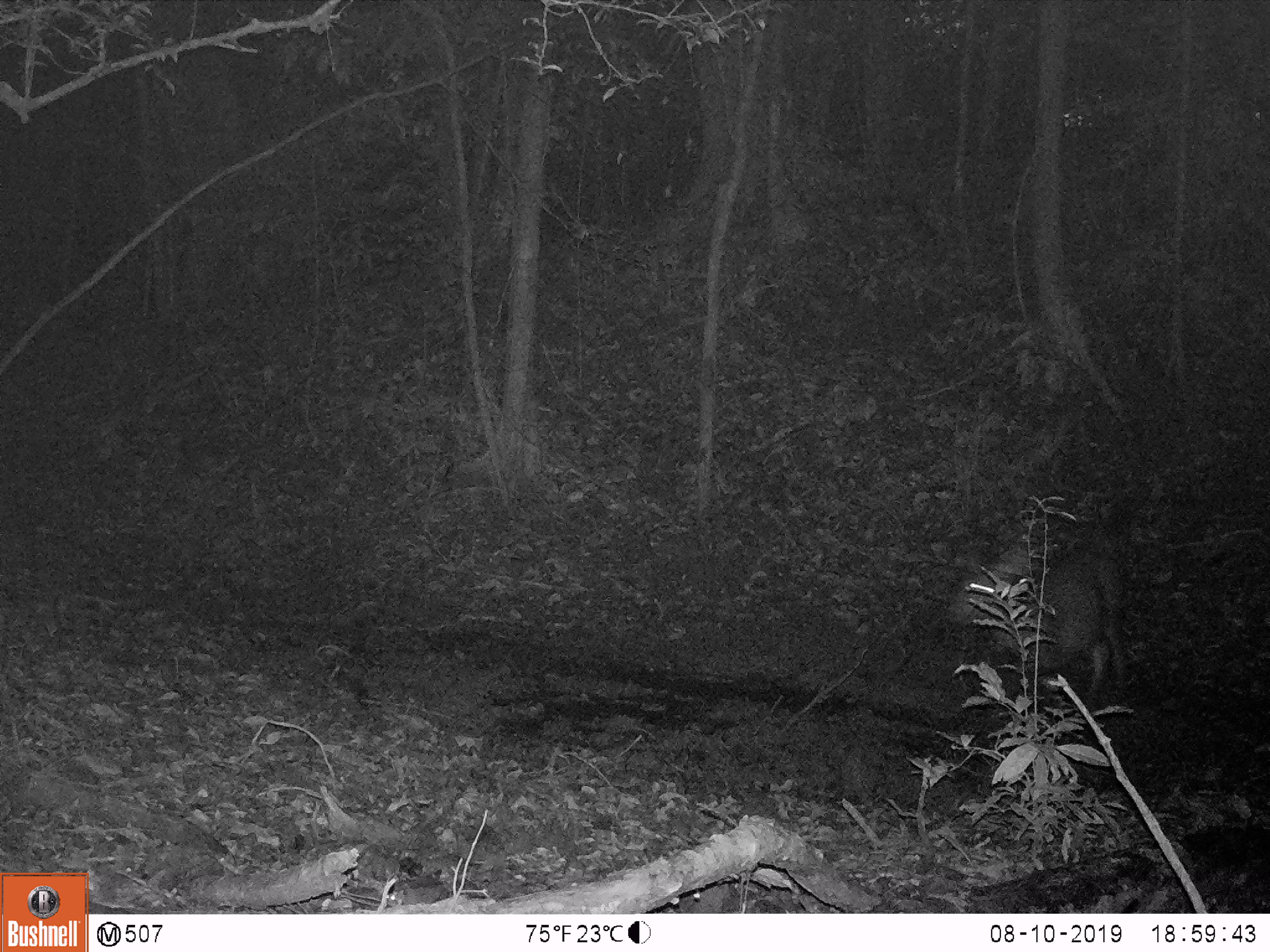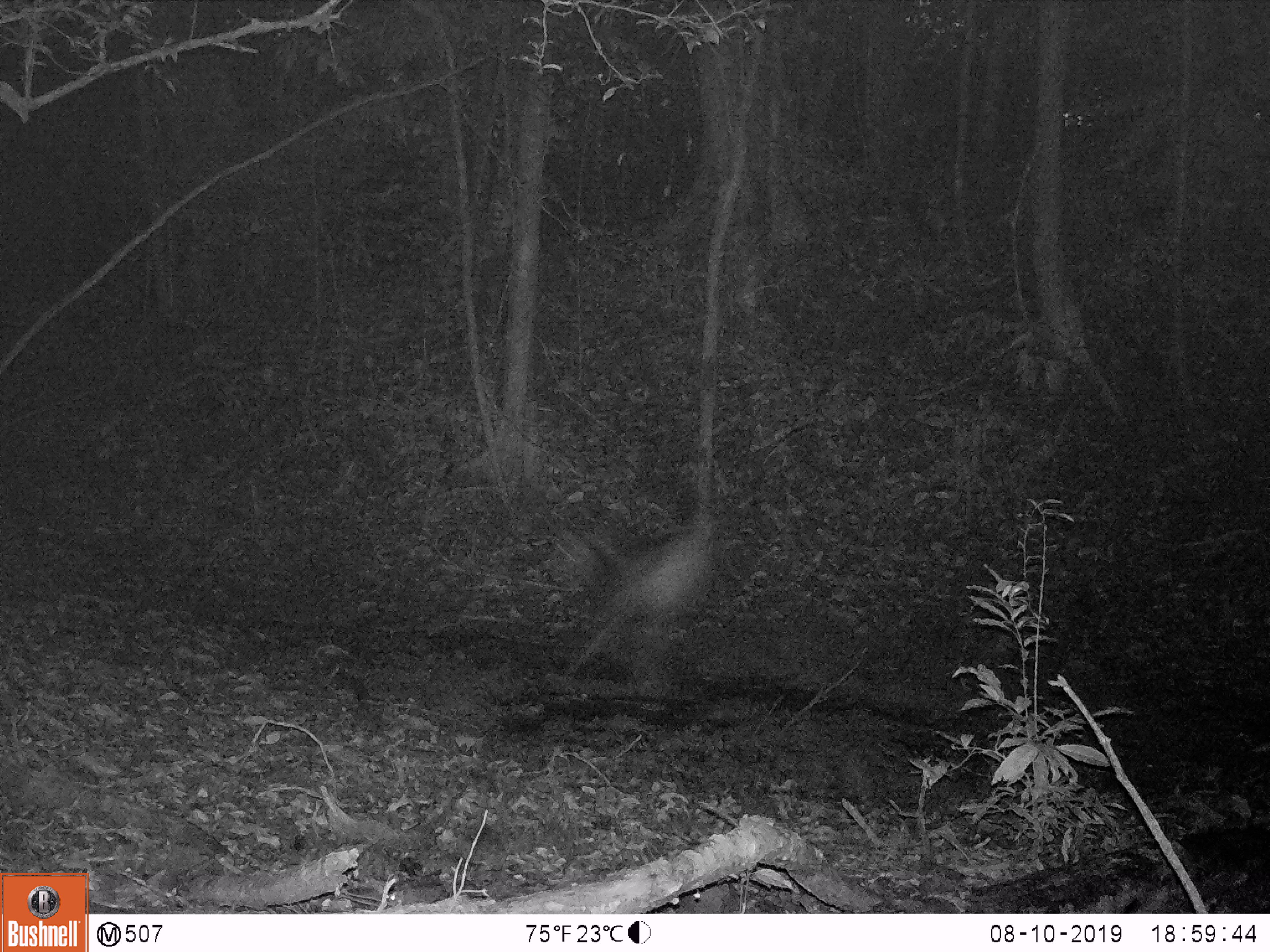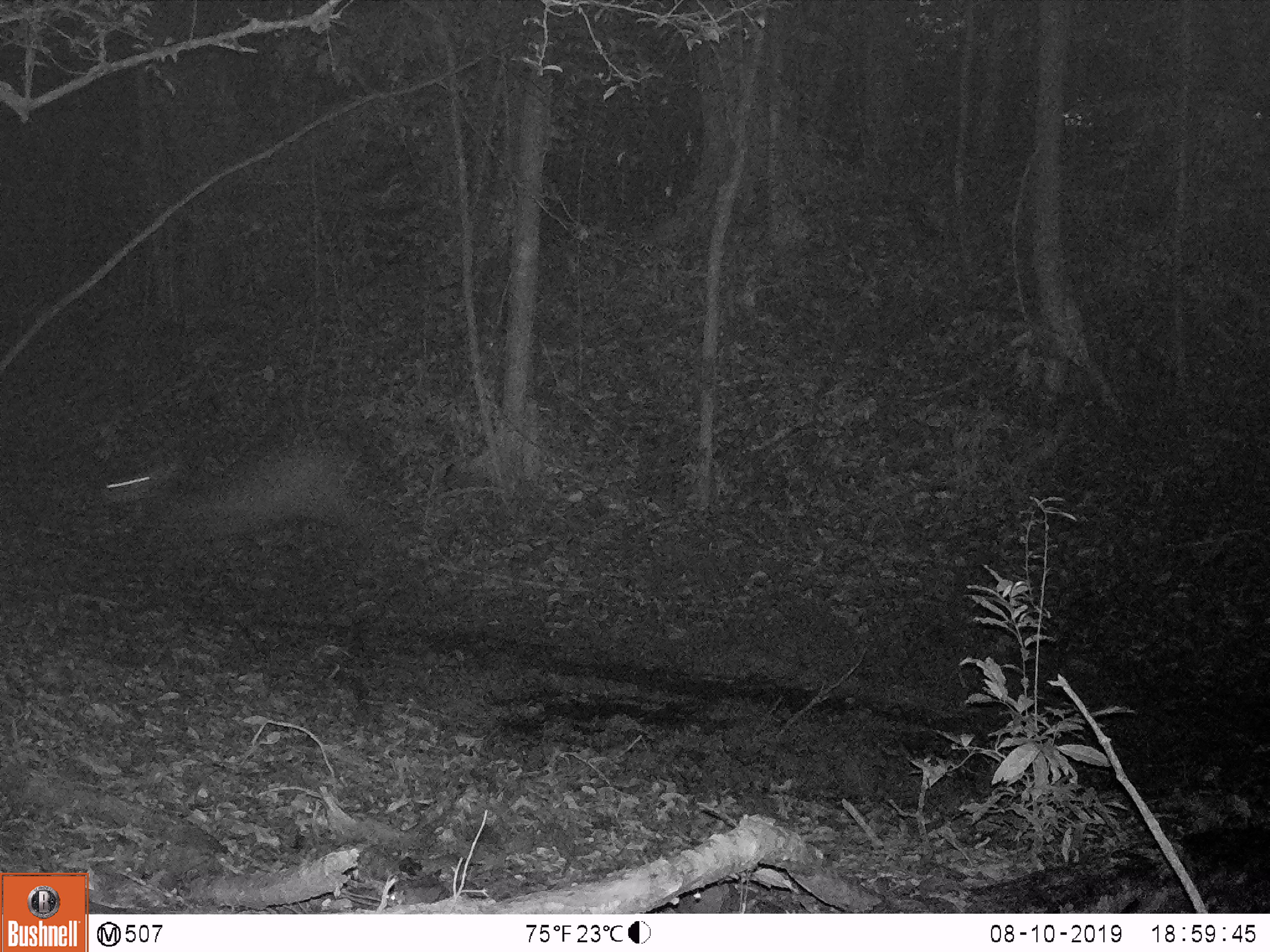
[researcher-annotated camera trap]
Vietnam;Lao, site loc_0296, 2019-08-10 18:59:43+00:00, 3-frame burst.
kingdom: Animalia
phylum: Chordata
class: Mammalia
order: Artiodactyla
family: Cervidae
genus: Rusa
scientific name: Rusa unicolor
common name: sambar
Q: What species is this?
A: Sambar (Rusa unicolor).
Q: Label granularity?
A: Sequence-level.